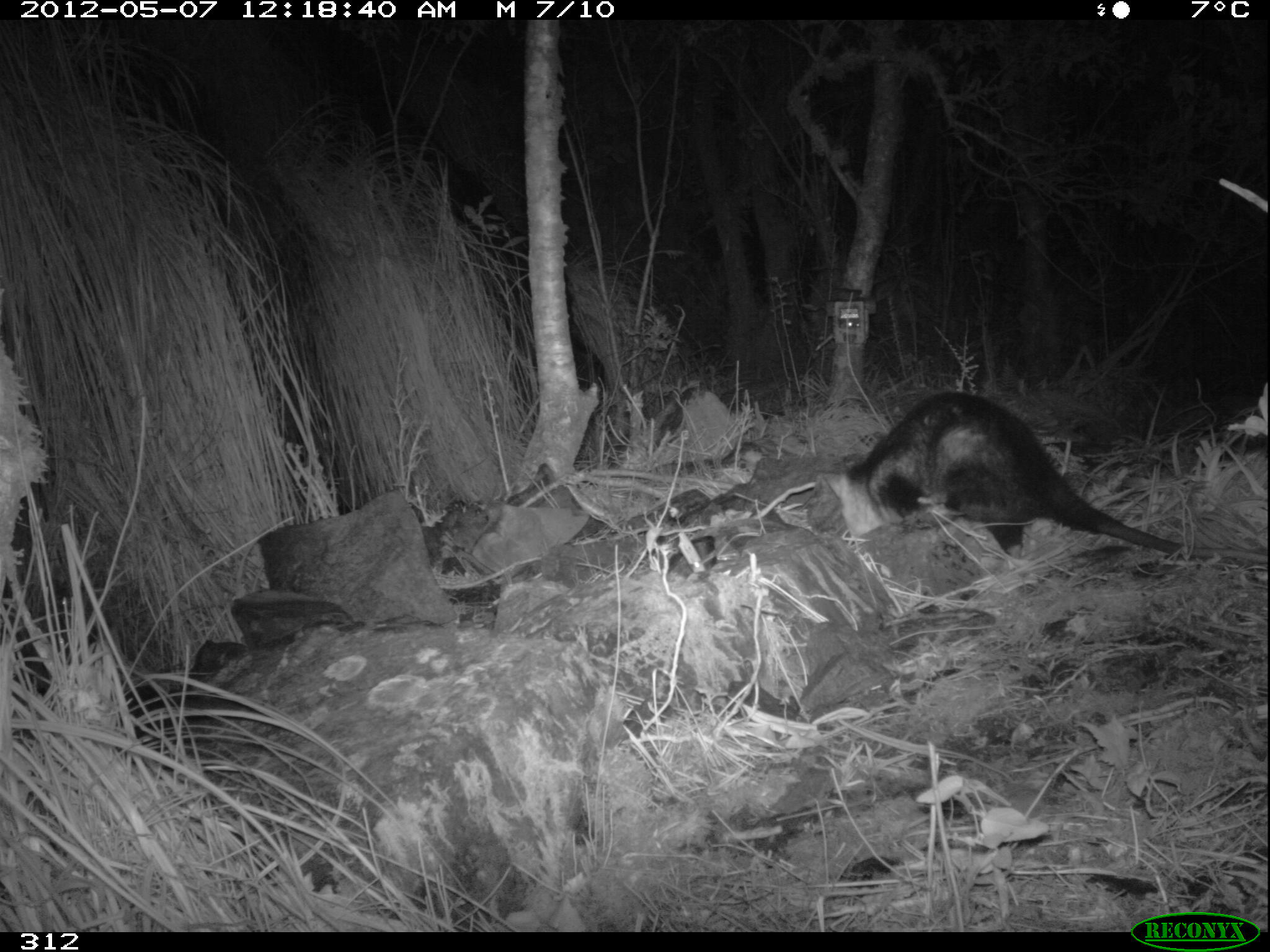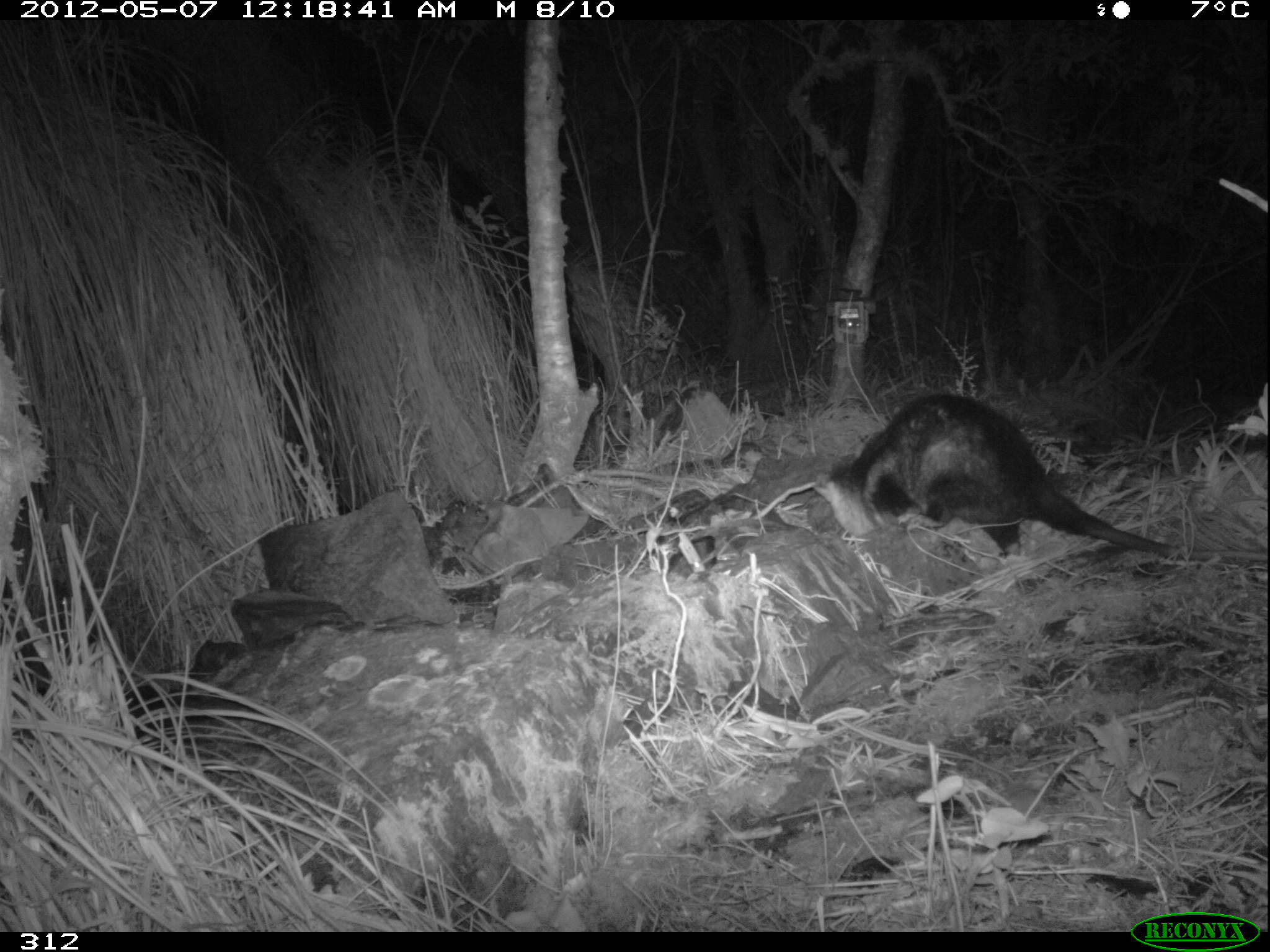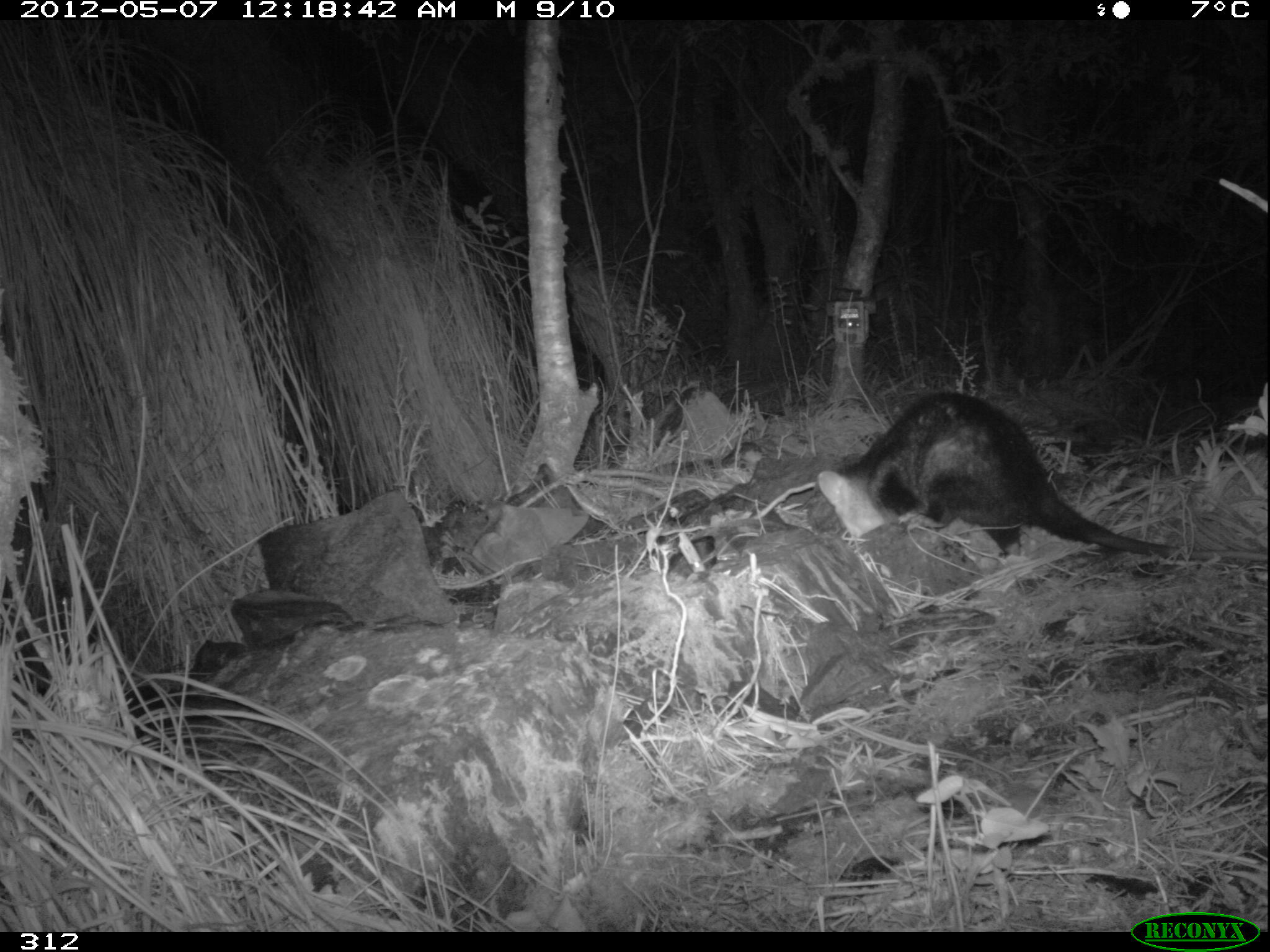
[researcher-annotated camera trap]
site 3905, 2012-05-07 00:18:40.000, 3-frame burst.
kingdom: Animalia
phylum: Chordata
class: Mammalia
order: Didelphimorphia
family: Didelphidae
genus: Didelphis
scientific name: Didelphis pernigra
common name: andean white-eared opossum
Didelphis pernigra (andean white-eared opossum).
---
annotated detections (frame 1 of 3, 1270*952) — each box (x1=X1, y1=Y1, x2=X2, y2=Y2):
didelphis pernigra: (x1=818, y1=388, x2=1270, y2=565)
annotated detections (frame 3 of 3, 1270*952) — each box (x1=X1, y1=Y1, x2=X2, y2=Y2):
didelphis pernigra: (x1=816, y1=387, x2=1270, y2=560)